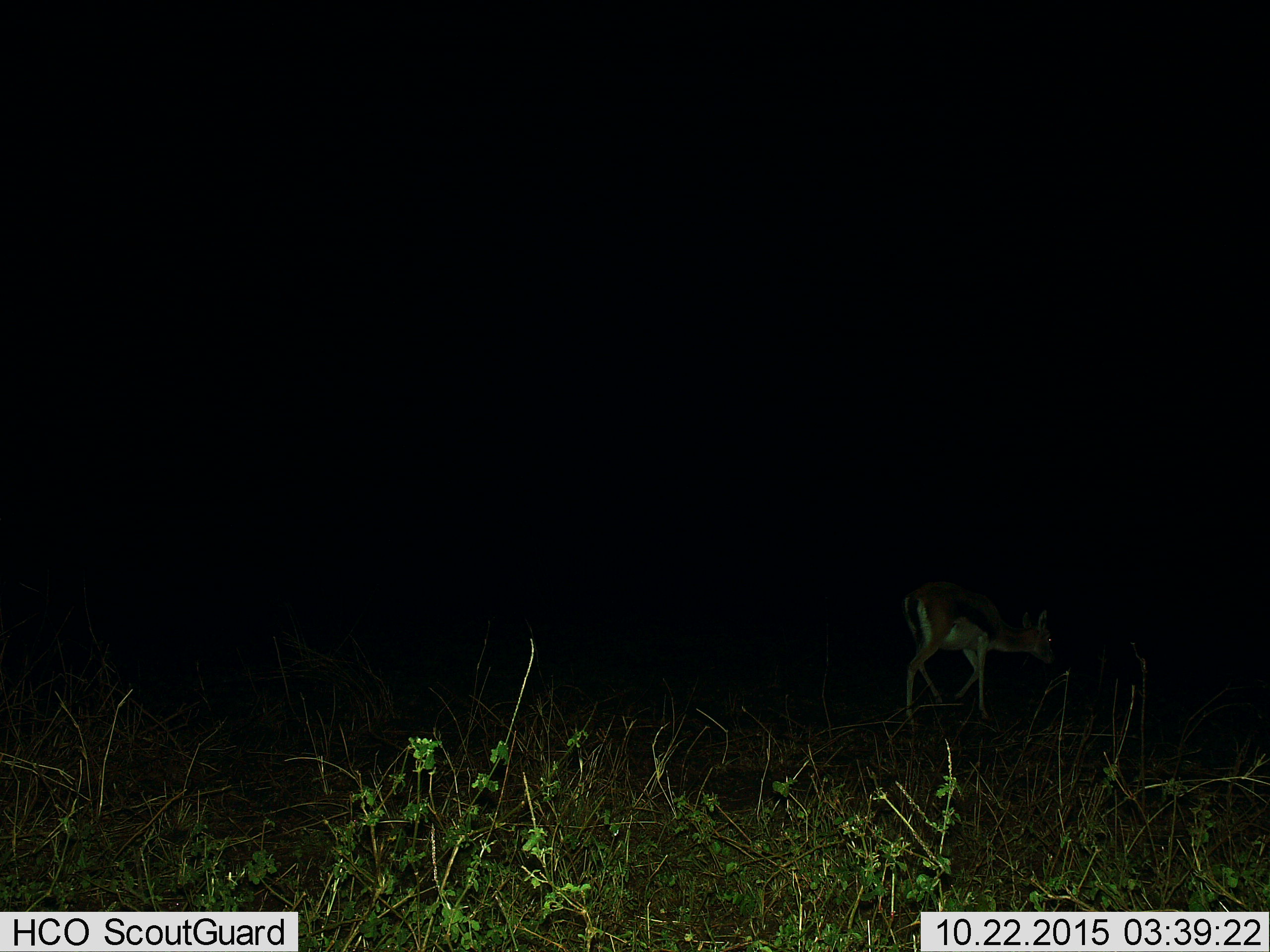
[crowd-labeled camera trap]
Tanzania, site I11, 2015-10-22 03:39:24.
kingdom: Animalia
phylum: Chordata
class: Mammalia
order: Artiodactyla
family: Bovidae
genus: Eudorcas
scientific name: Eudorcas thomsonii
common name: thomson's gazelle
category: gazellethomsons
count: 1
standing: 17%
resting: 0%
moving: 67%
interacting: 0%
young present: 0%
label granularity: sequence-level